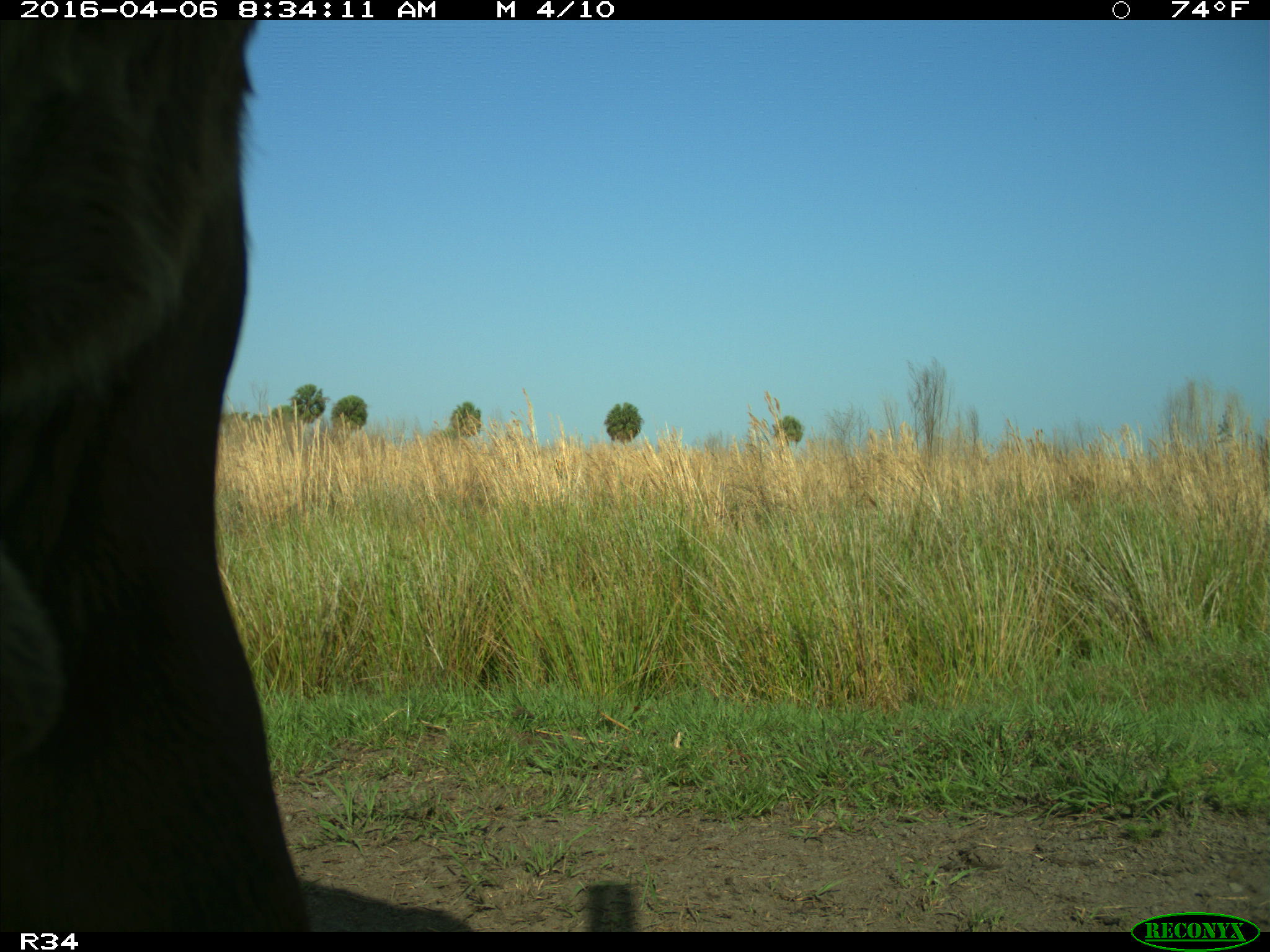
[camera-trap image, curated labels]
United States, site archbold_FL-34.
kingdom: Animalia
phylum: Chordata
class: Mammalia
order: Artiodactyla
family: Bovidae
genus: Bos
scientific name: Bos taurus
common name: domestic cow